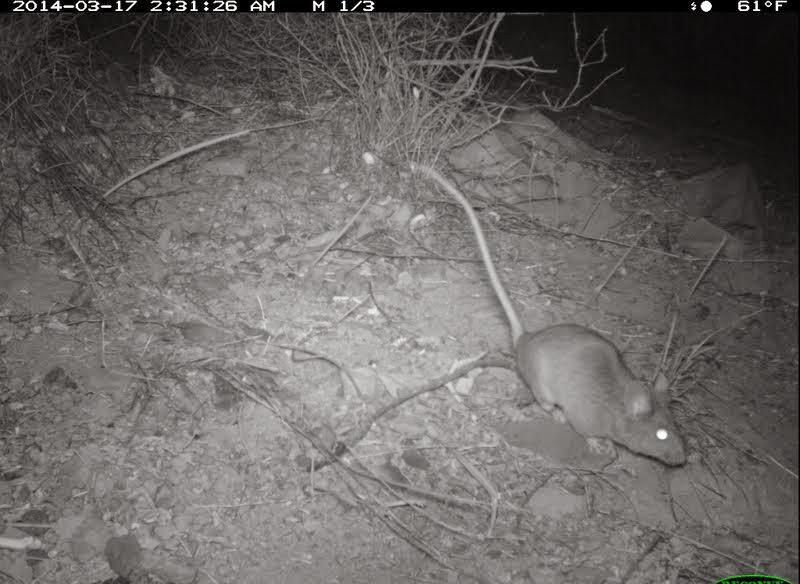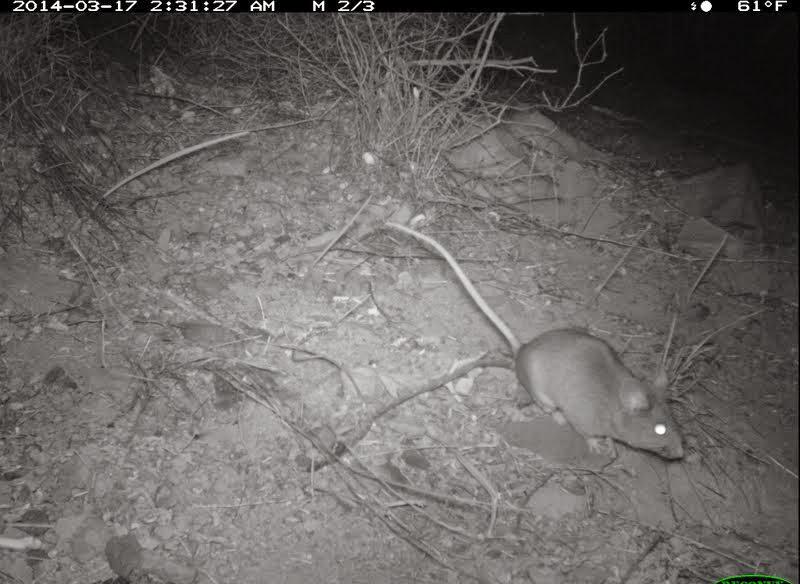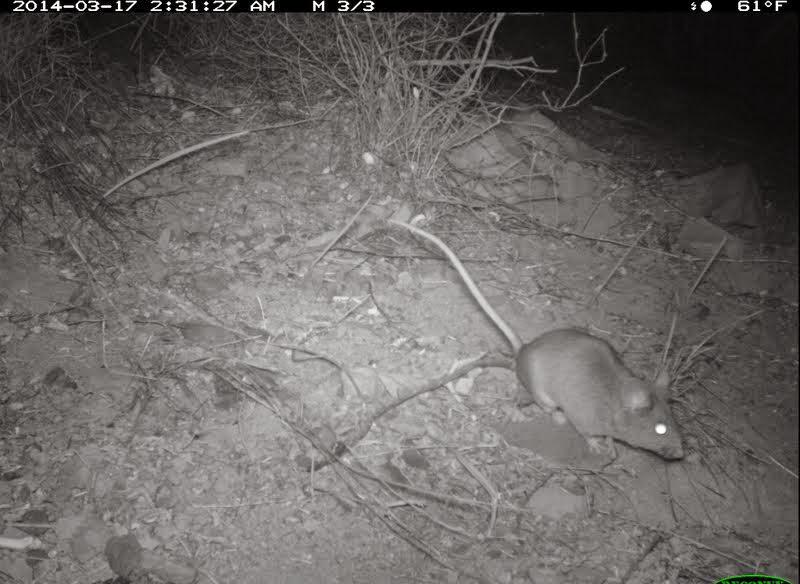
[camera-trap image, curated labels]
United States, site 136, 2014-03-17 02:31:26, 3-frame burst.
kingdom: Animalia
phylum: Chordata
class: Mammalia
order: Rodentia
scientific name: Rodentia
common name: rodent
Rodent (Rodentia).